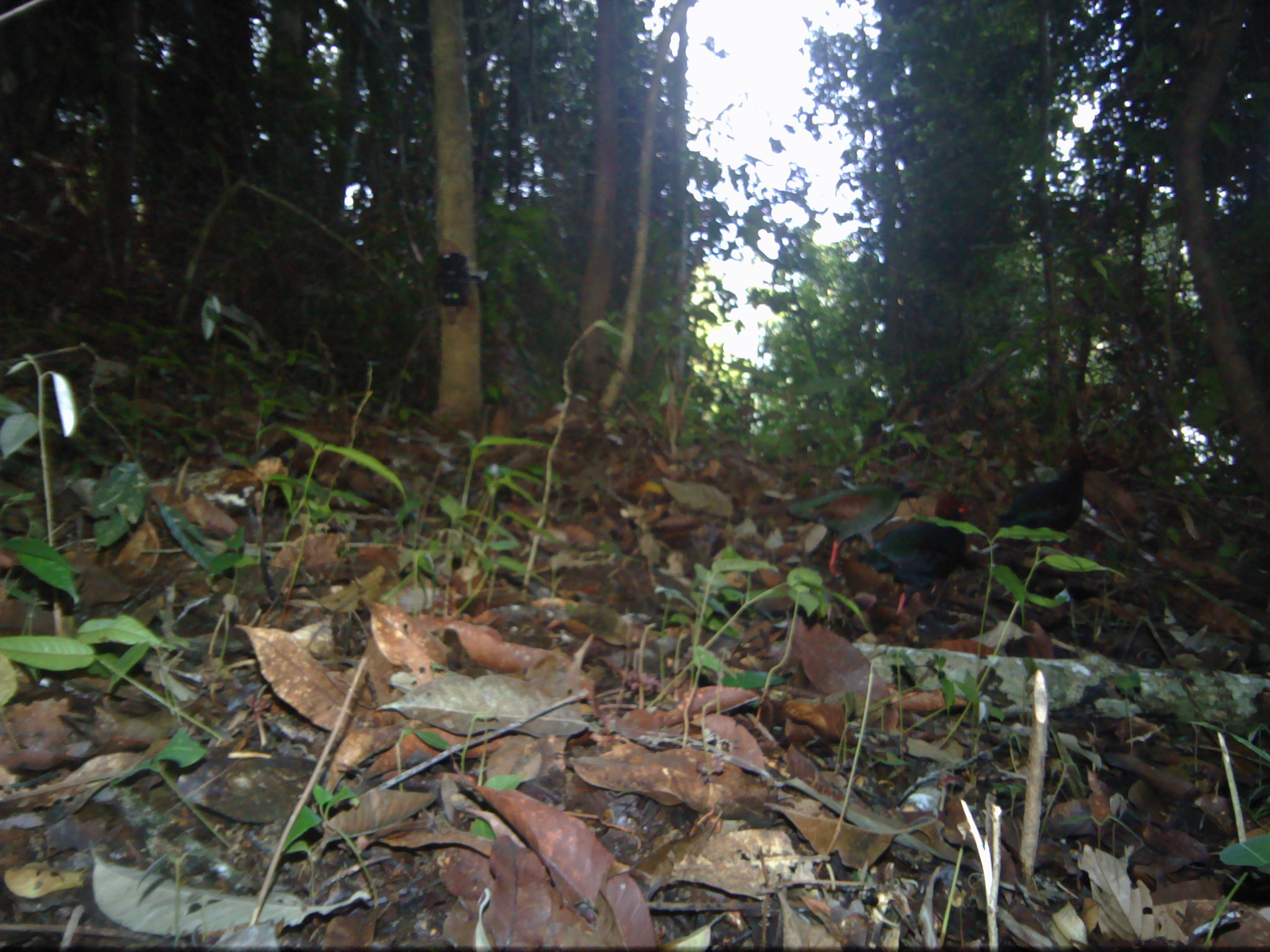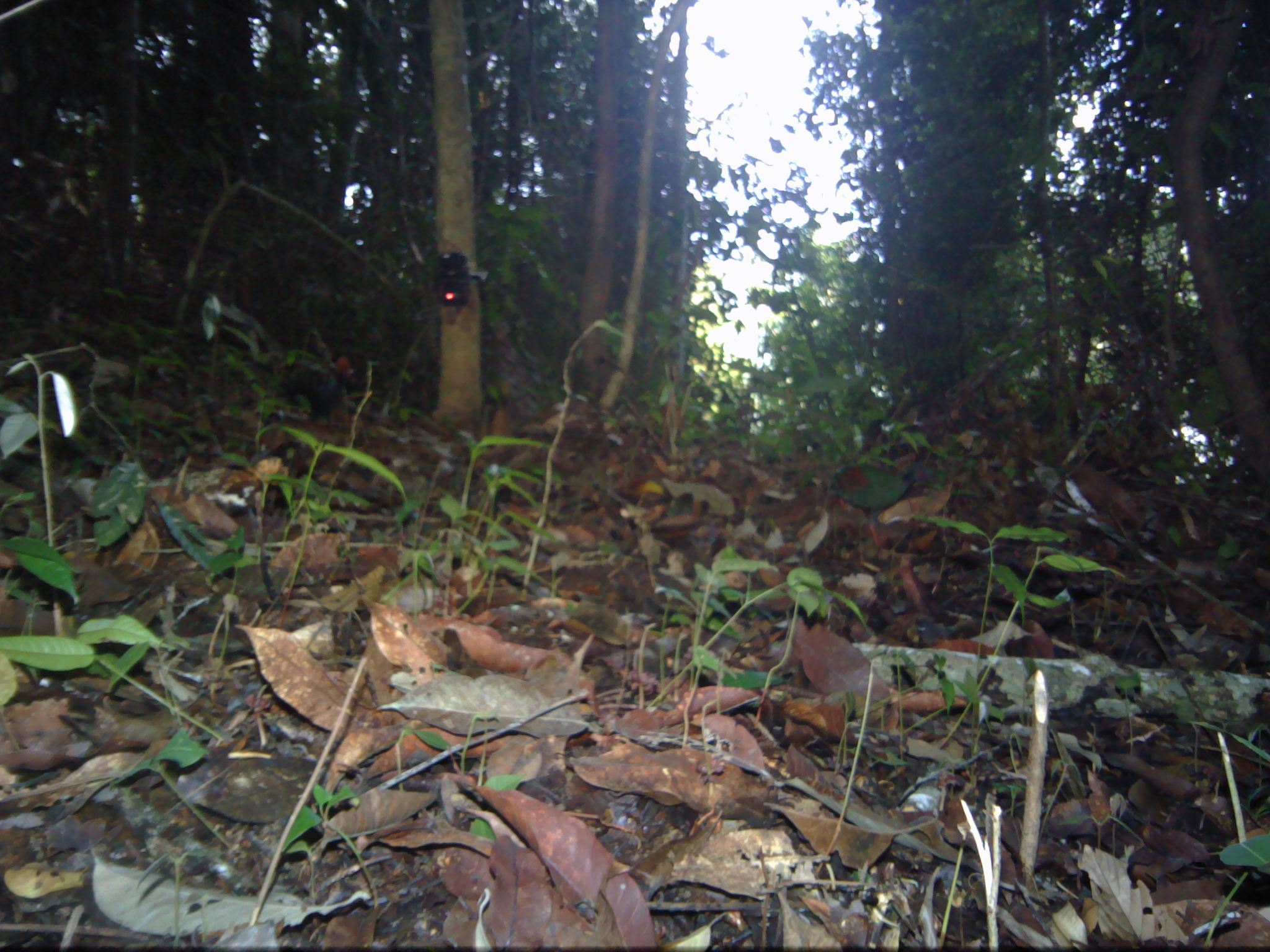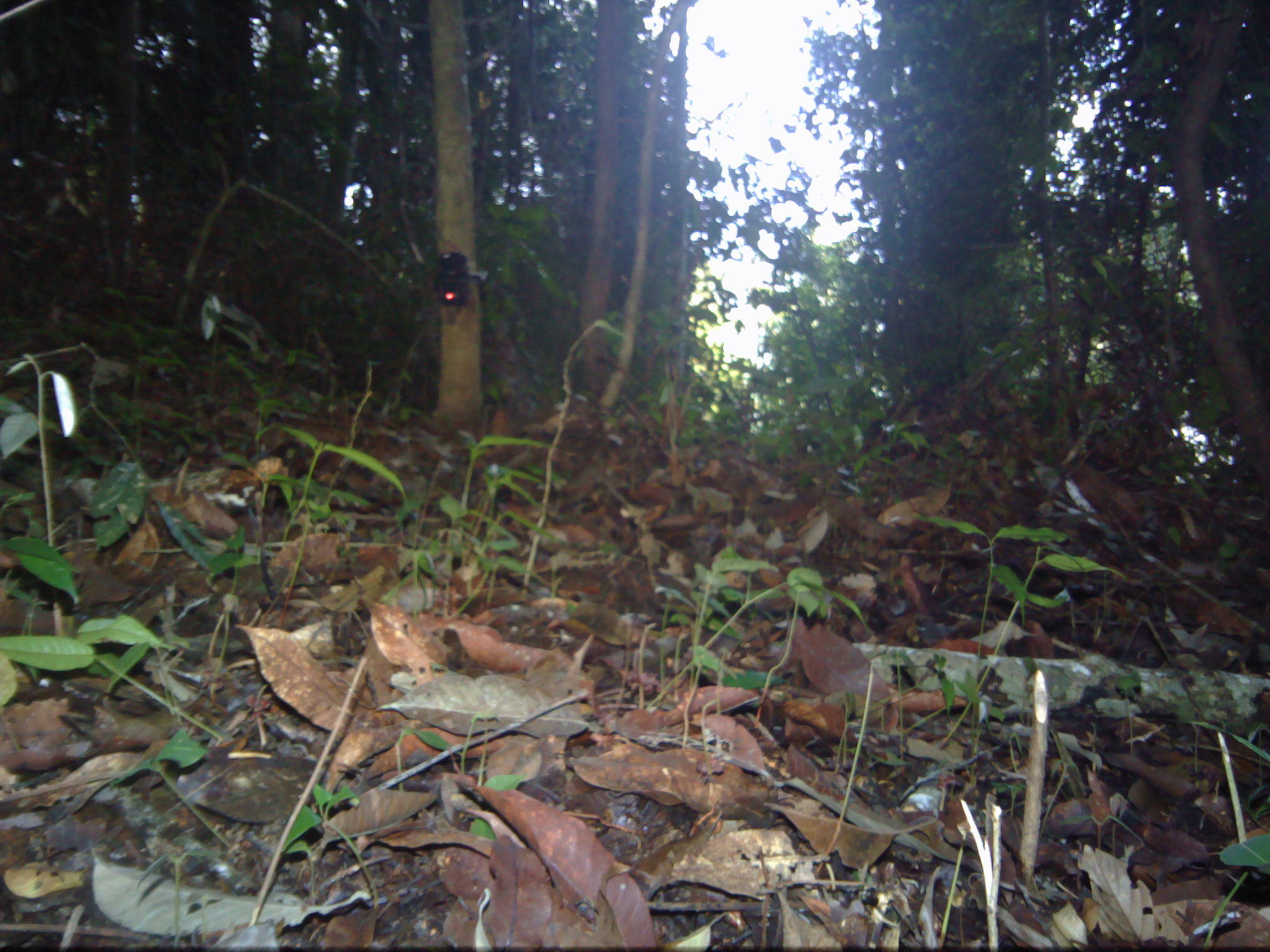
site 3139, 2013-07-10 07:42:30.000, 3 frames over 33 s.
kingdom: Animalia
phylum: Chordata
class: Aves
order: Galliformes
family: Phasianidae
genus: Rollulus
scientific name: Rollulus rouloul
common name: crested partridge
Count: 3.